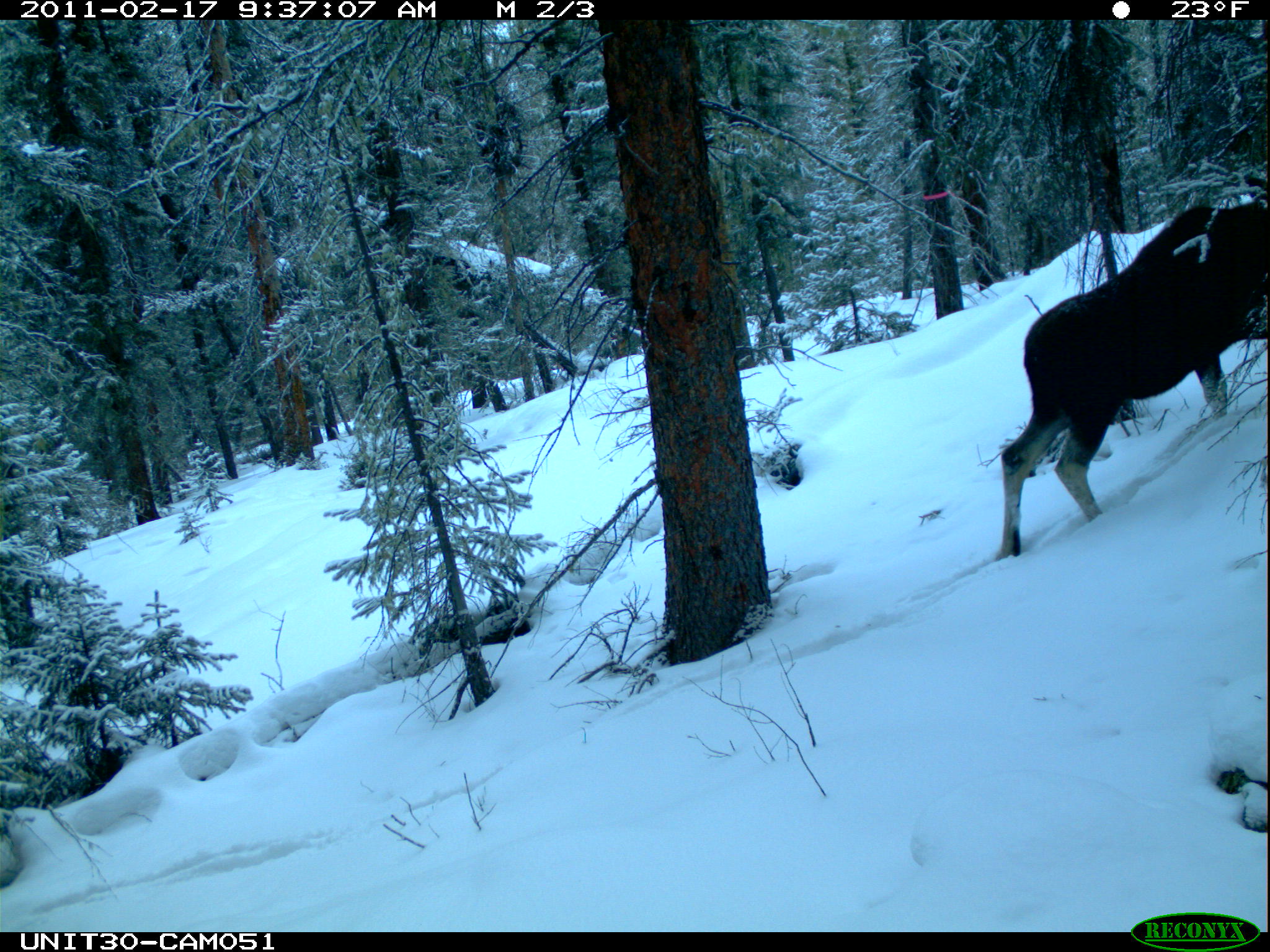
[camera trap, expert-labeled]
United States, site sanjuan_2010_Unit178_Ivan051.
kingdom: Animalia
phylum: Chordata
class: Mammalia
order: Artiodactyla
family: Cervidae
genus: Alces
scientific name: Alces alces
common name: moose